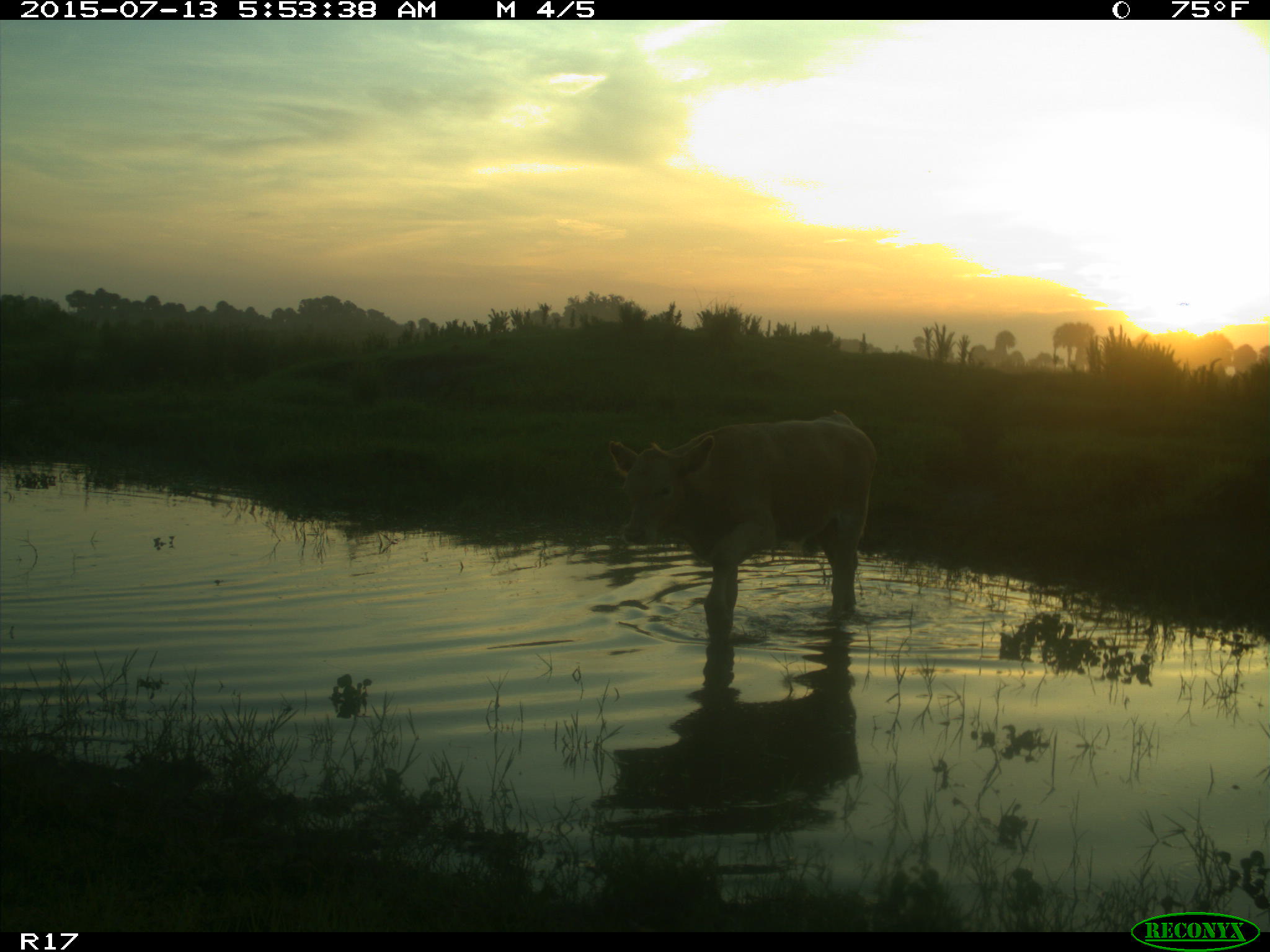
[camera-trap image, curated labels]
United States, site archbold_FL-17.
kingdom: Animalia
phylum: Chordata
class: Mammalia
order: Artiodactyla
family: Bovidae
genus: Bos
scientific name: Bos taurus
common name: domestic cow